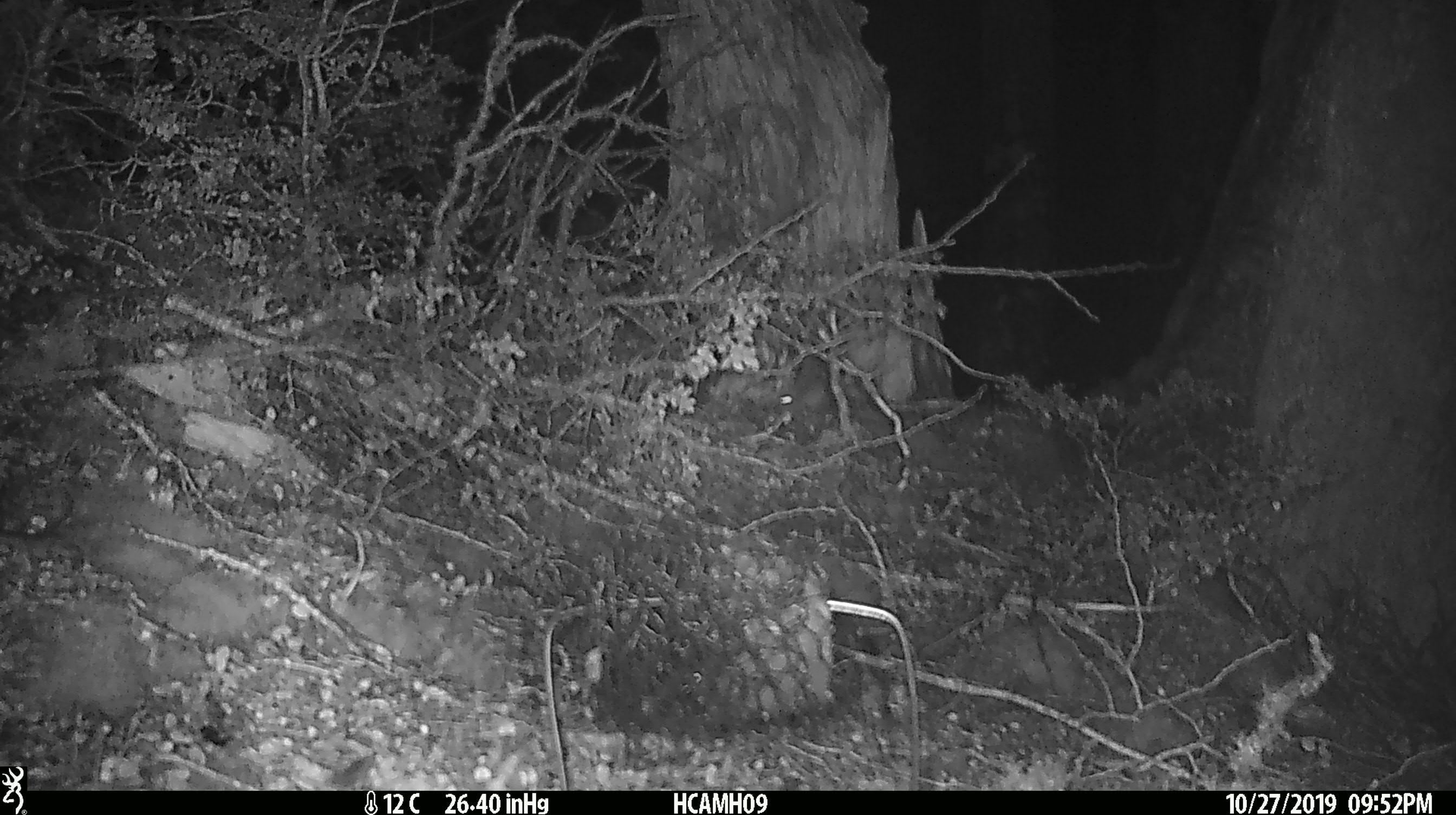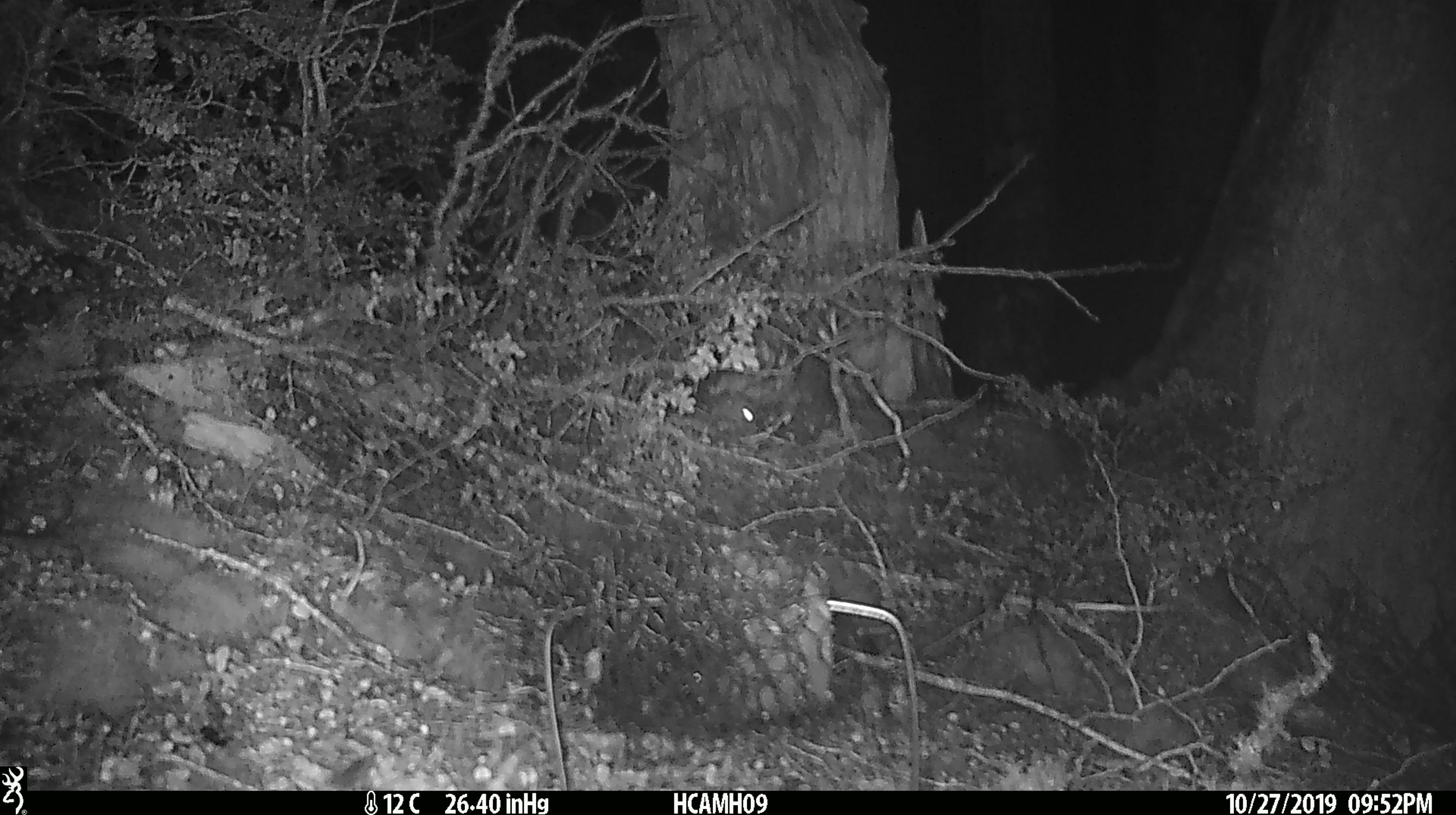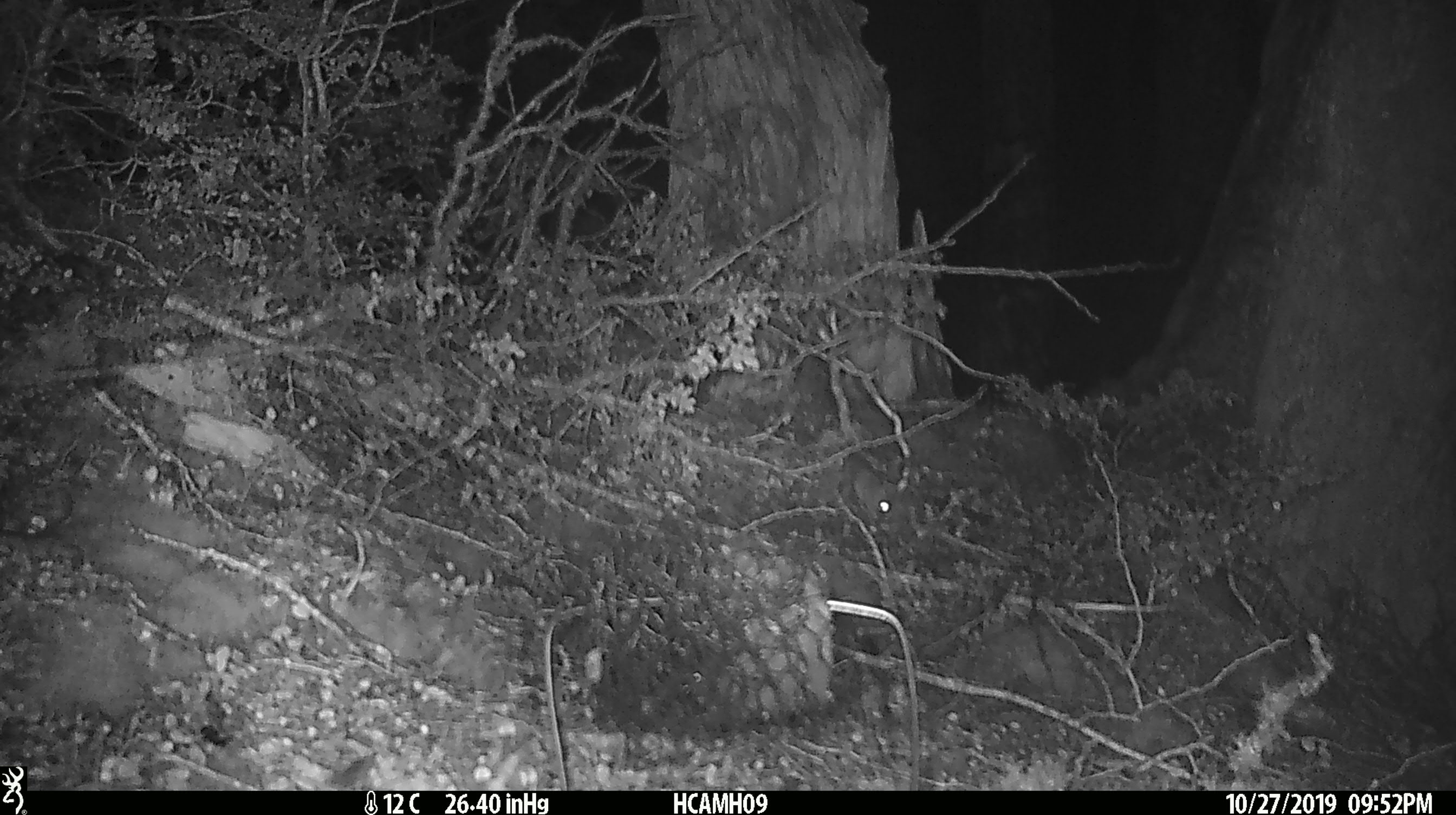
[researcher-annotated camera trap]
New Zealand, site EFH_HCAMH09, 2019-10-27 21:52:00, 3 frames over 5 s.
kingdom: Animalia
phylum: Chordata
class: Mammalia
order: Rodentia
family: Muridae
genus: Mus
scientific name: Mus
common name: mouse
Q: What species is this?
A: Mouse (Mus).